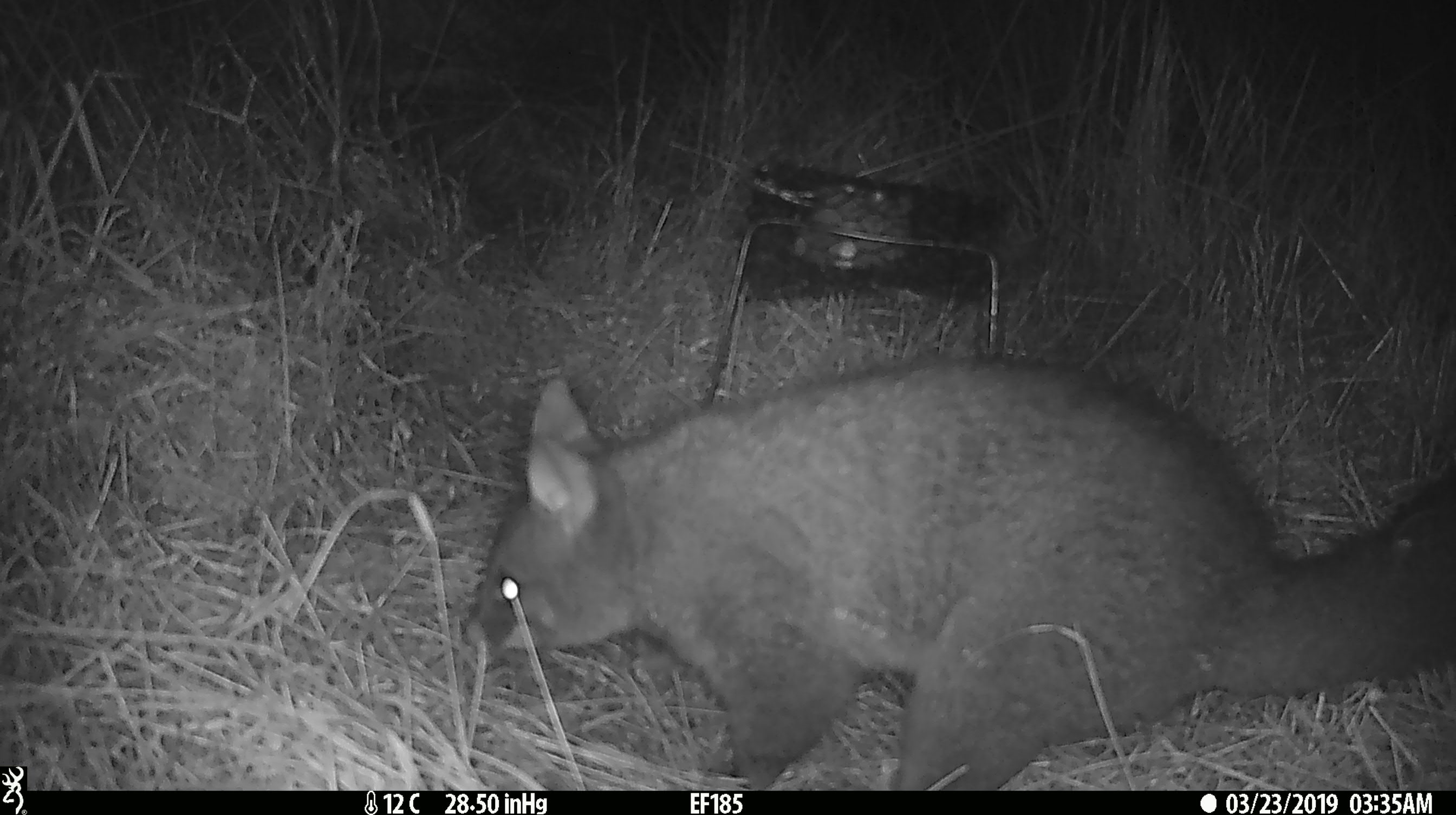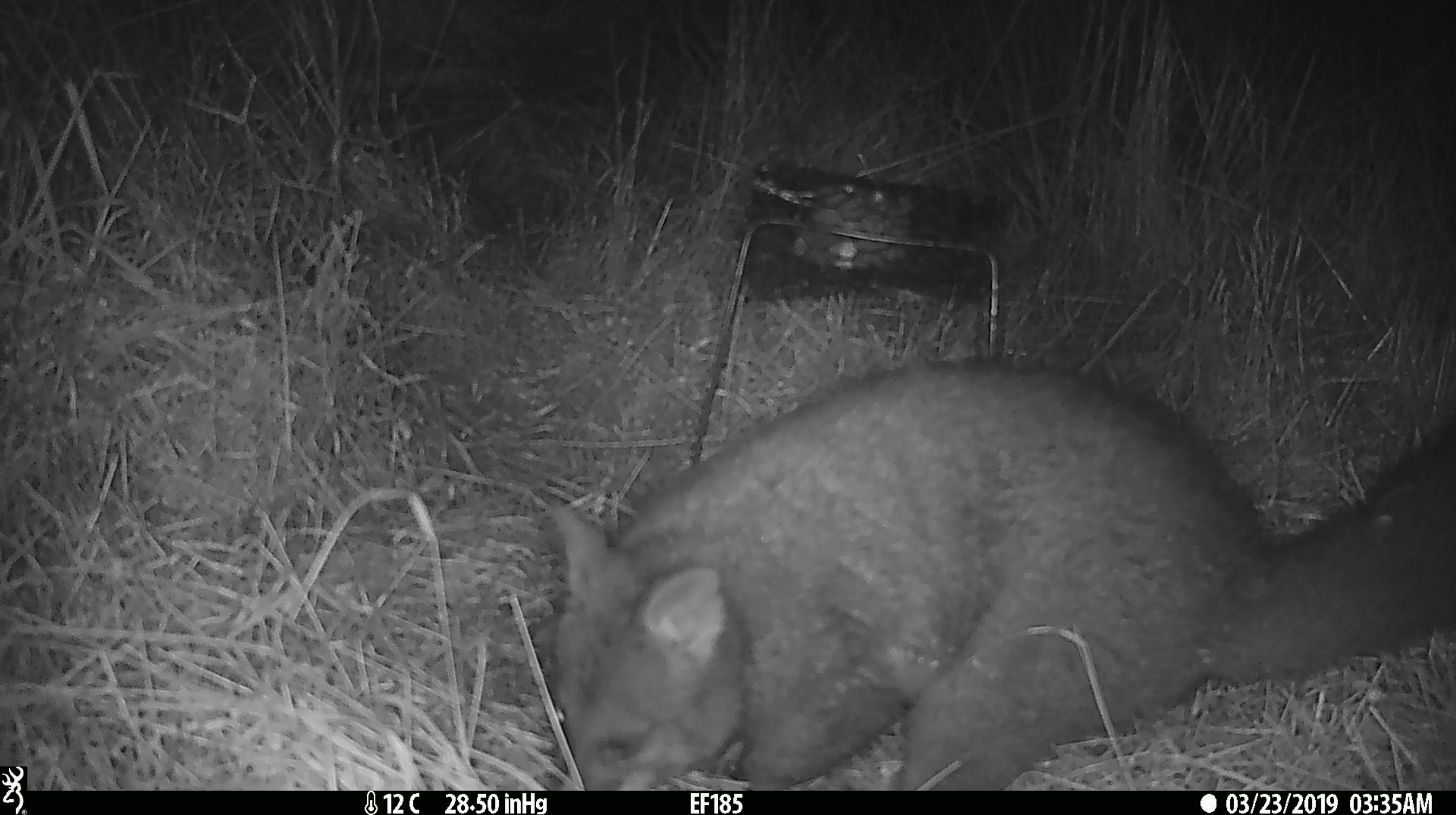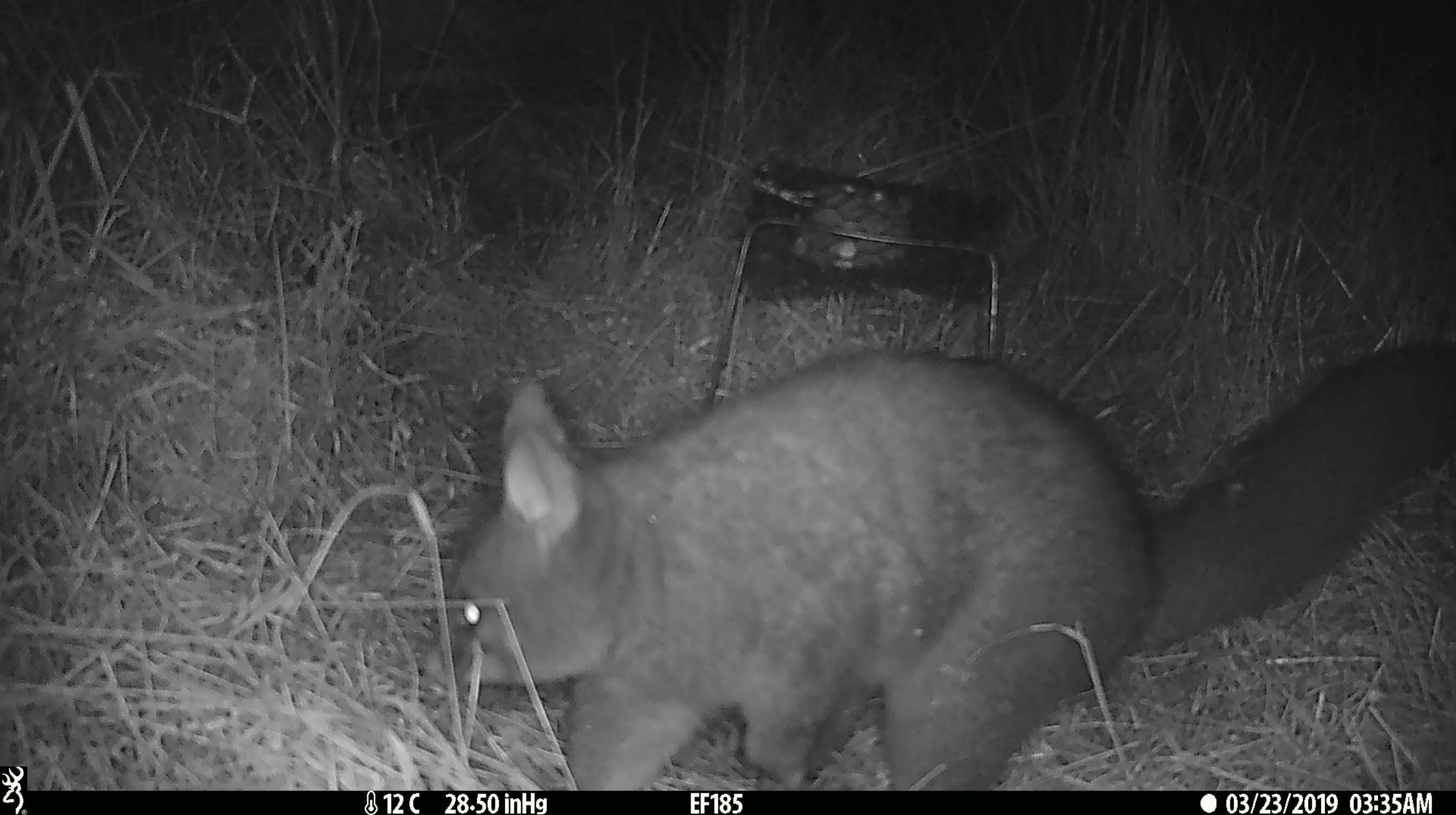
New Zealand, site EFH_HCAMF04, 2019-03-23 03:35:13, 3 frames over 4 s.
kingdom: Animalia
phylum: Chordata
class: Mammalia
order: Diprotodontia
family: Phalangeridae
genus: Trichosurus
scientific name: Trichosurus vulpecula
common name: common brushtail possum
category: possum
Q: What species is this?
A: Possum (common brushtail possum) (Trichosurus vulpecula).